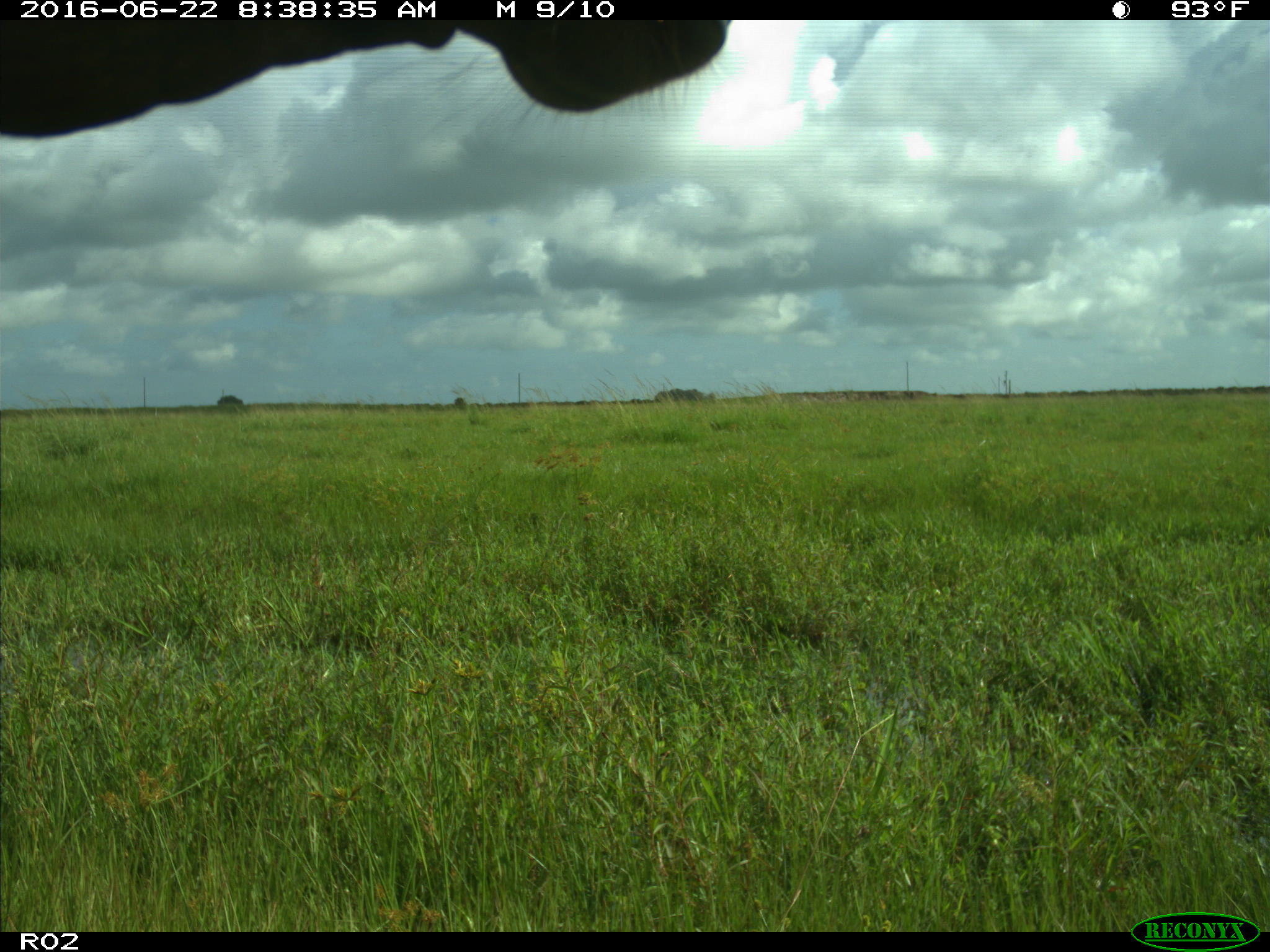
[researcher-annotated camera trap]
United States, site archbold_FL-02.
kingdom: Animalia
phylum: Chordata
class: Mammalia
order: Artiodactyla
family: Bovidae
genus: Bos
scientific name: Bos taurus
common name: domestic cow